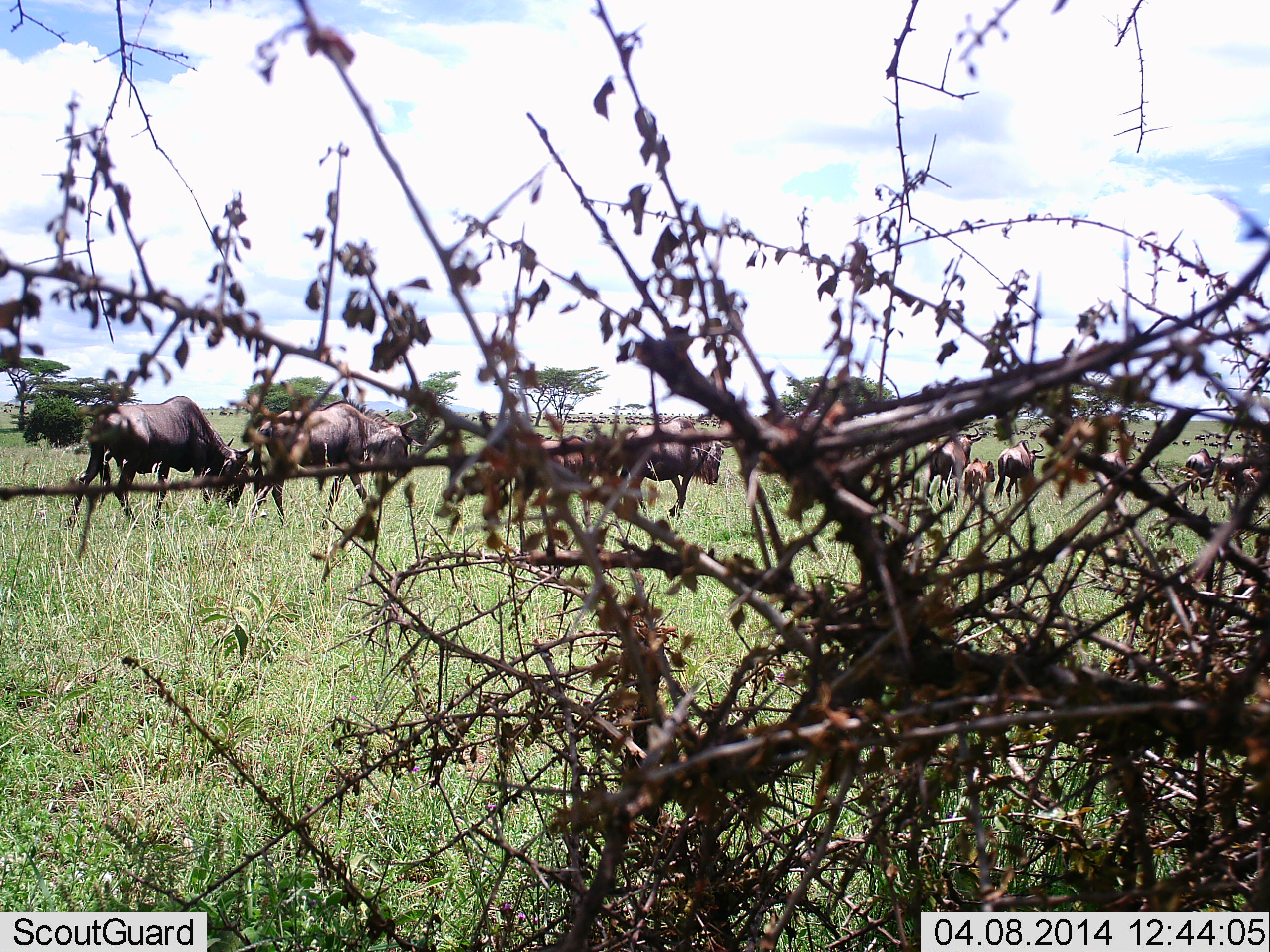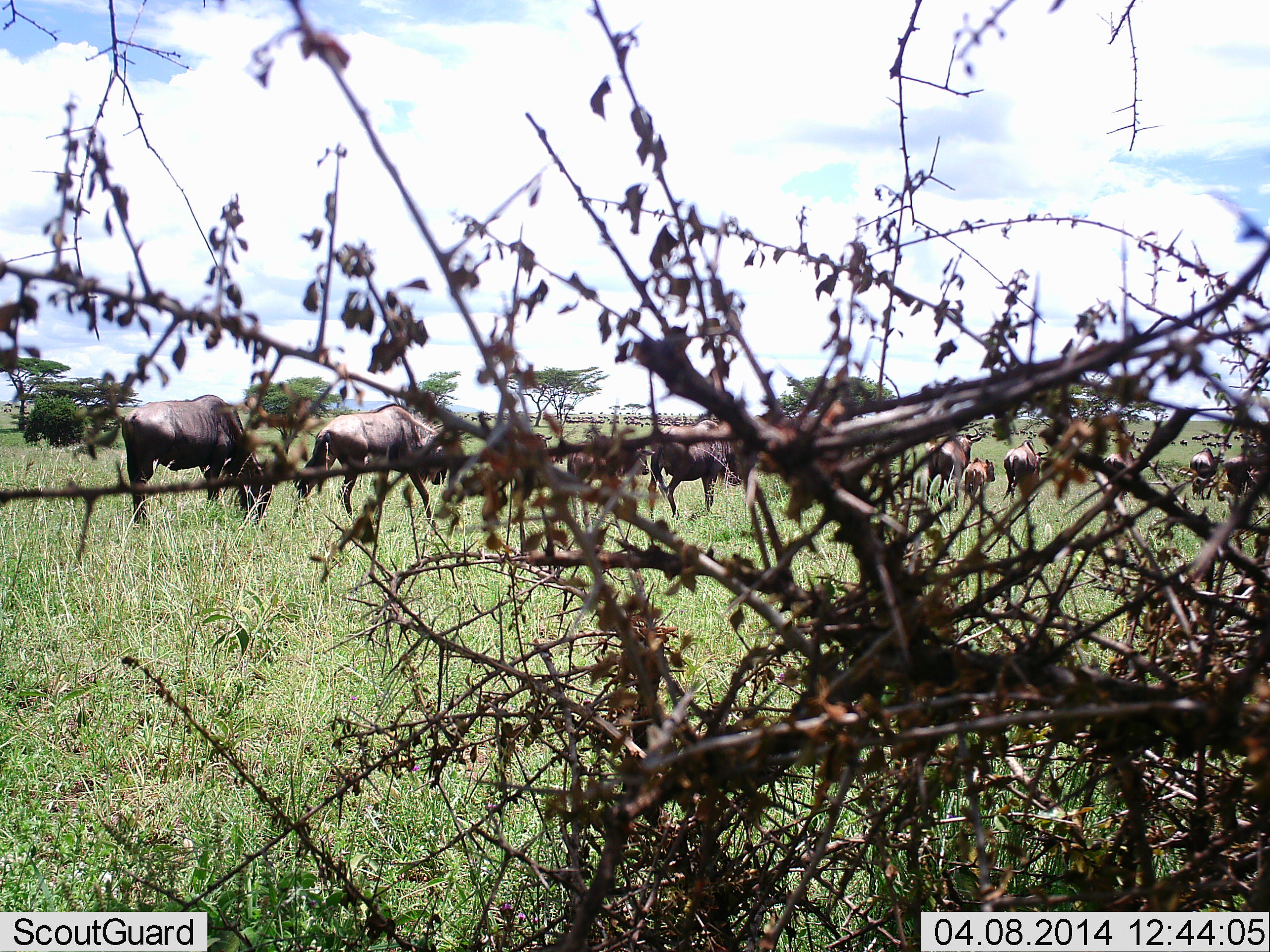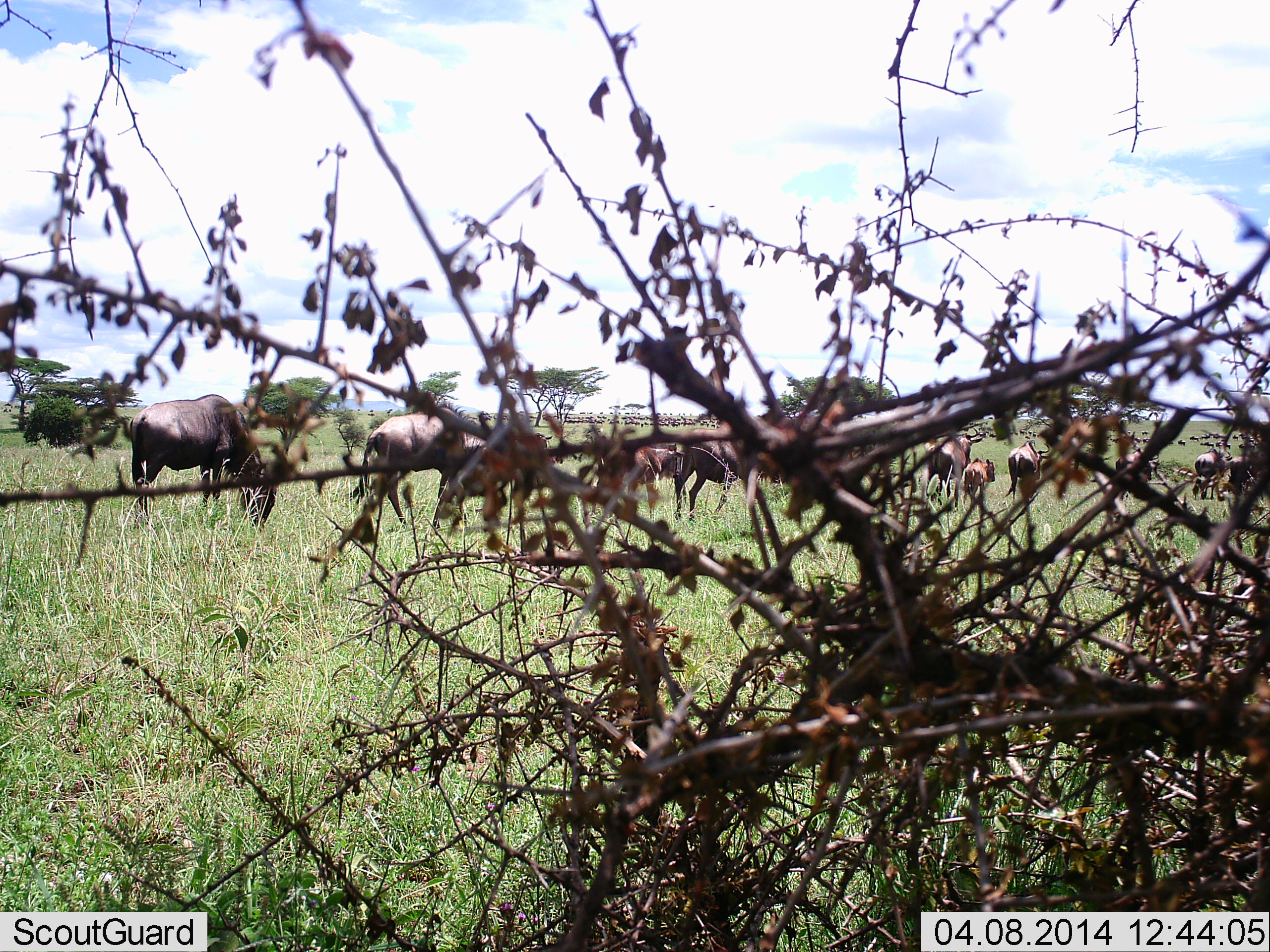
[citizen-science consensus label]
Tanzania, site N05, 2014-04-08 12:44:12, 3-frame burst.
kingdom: Animalia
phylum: Chordata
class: Mammalia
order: Artiodactyla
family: Bovidae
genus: Connochaetes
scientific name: Connochaetes taurinus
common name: blue wildebeest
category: wildebeest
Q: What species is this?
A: Wildebeest (blue wildebeest) (Connochaetes taurinus).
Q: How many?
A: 11-50.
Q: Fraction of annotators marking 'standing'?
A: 20%.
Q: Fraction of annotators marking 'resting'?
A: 10%.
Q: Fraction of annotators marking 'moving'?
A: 80%.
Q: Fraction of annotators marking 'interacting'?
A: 0%.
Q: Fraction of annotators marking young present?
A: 60%.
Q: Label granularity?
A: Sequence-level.